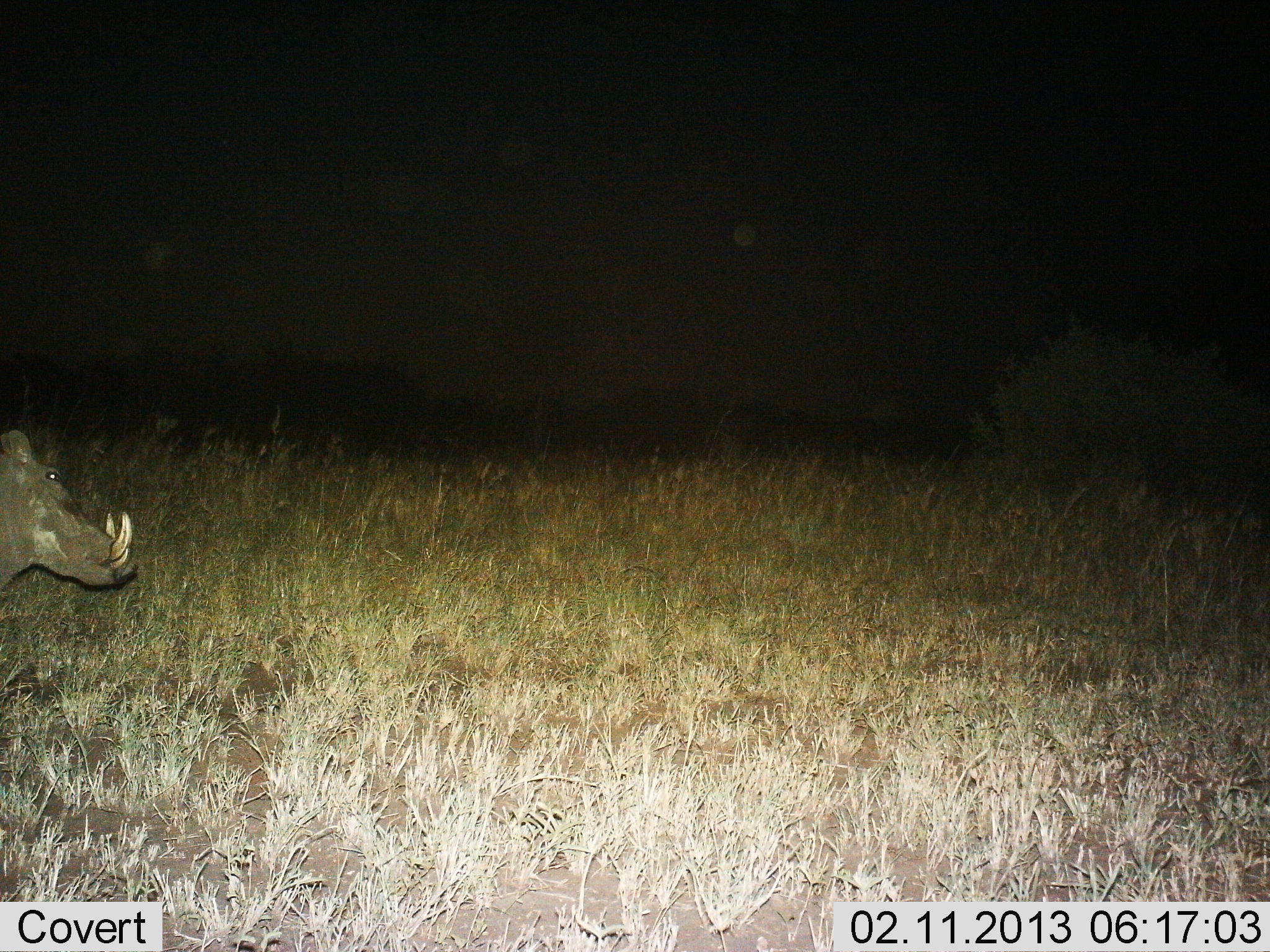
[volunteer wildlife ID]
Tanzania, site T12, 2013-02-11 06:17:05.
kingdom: Animalia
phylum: Chordata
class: Mammalia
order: Artiodactyla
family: Suidae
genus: Phacochoerus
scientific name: Phacochoerus africanus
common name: warthog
Warthog (Phacochoerus africanus), count 1. Behavior (volunteer vote fractions): standing 50%, resting 0%, moving 53%, interacting 0%. Young present (vote fraction): 0%. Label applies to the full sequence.